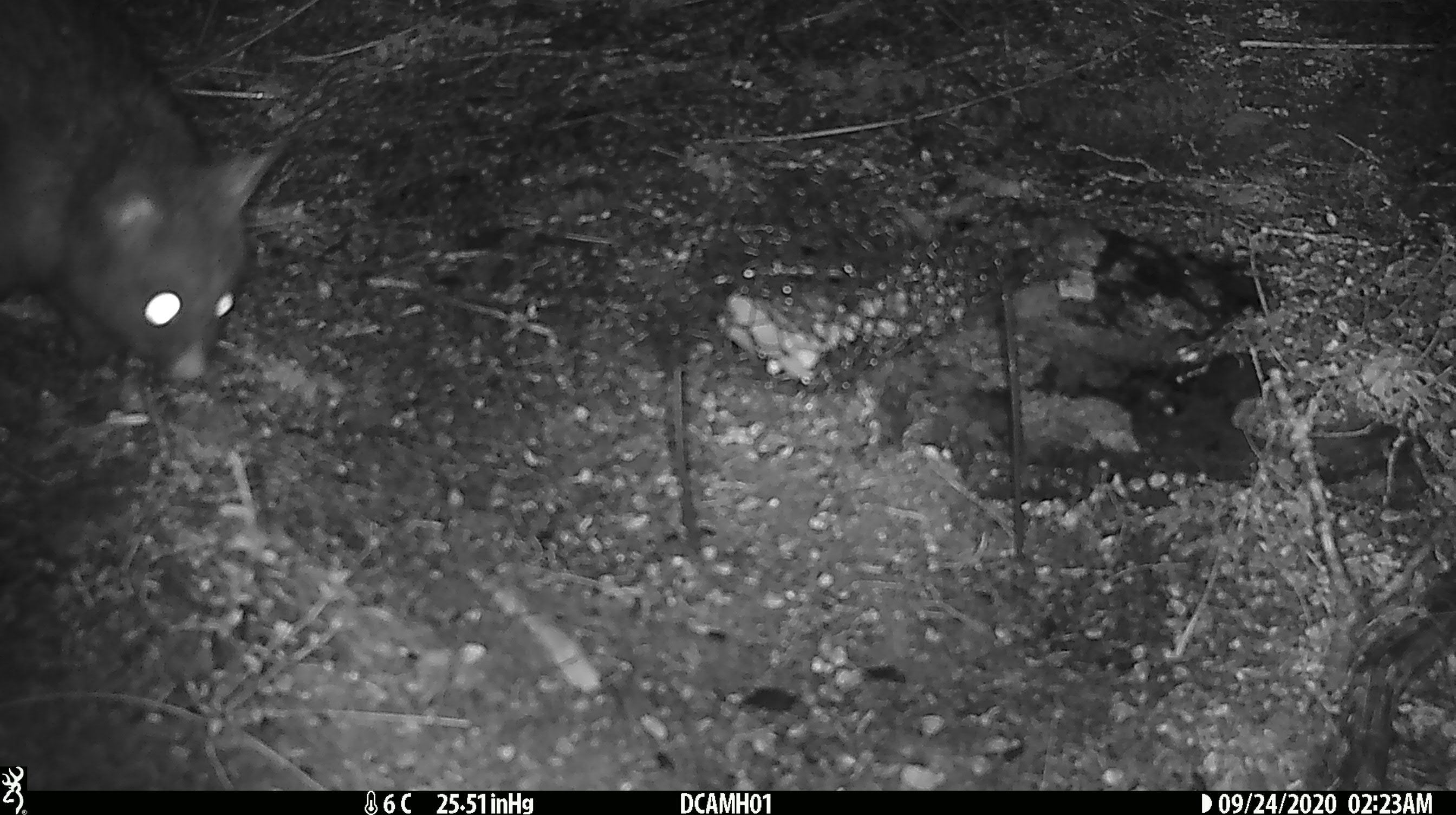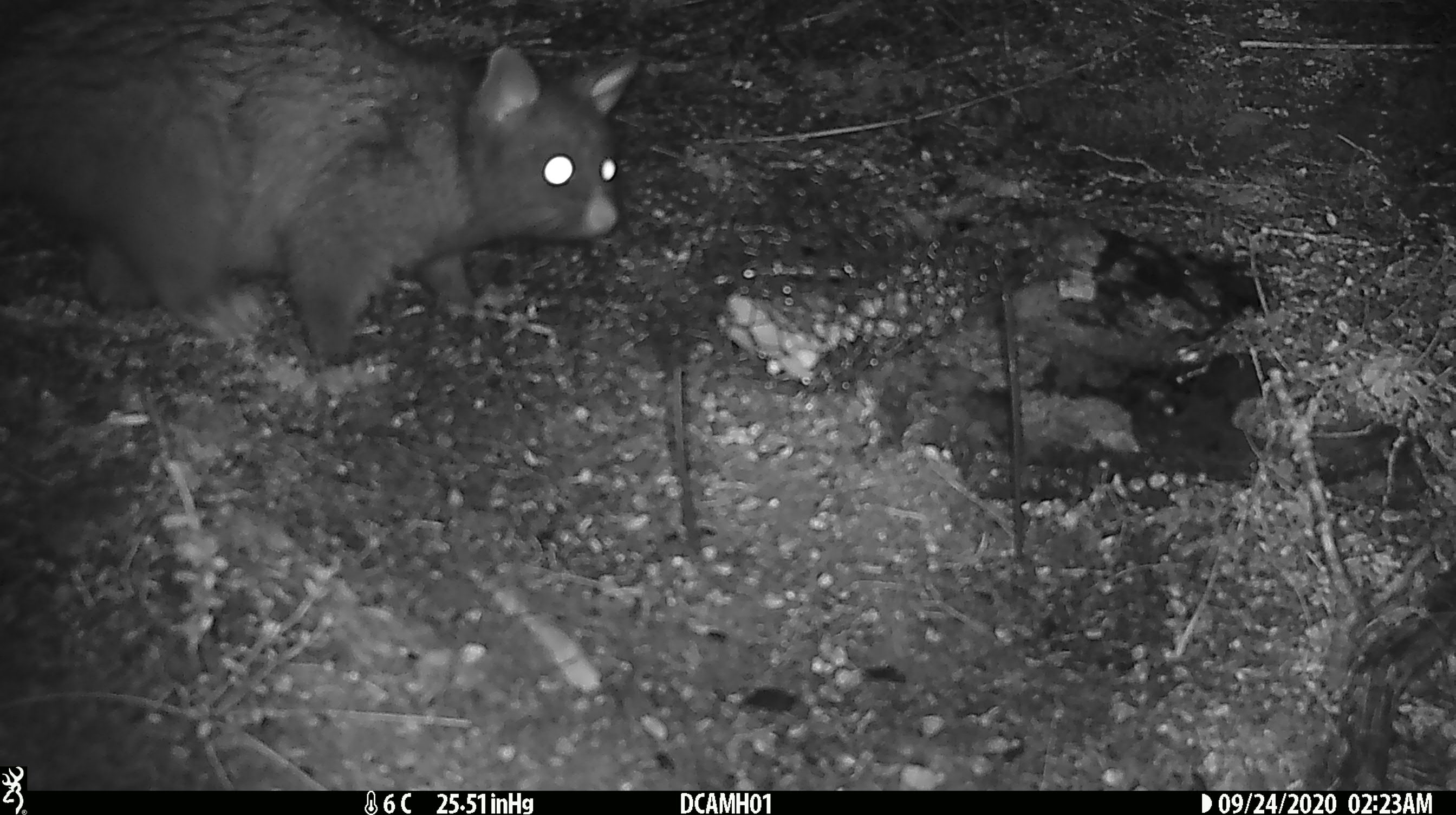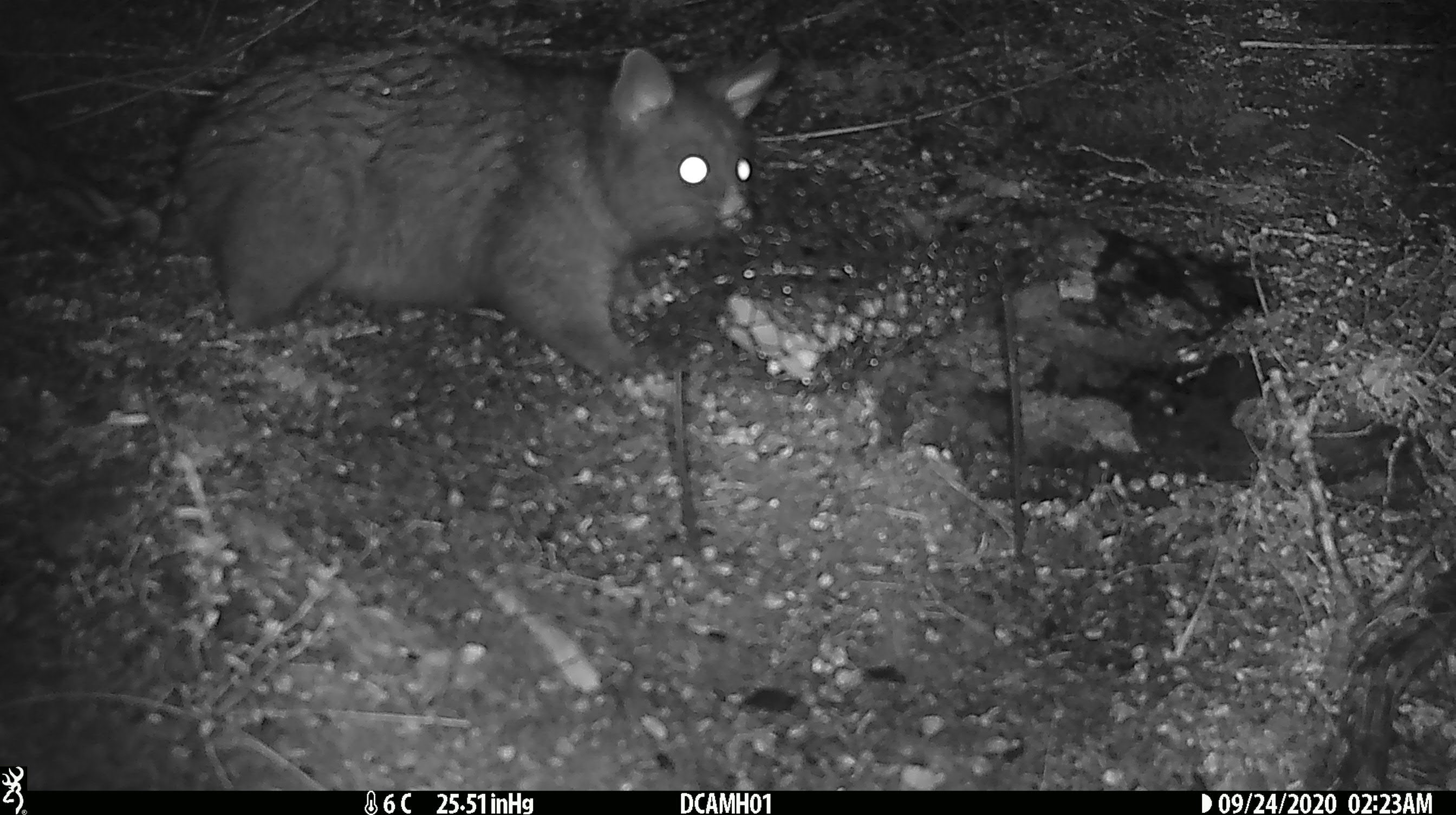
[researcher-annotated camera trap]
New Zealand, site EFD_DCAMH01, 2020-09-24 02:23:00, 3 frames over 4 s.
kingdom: Animalia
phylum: Chordata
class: Mammalia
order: Diprotodontia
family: Phalangeridae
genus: Trichosurus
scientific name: Trichosurus vulpecula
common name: common brushtail possum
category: possum